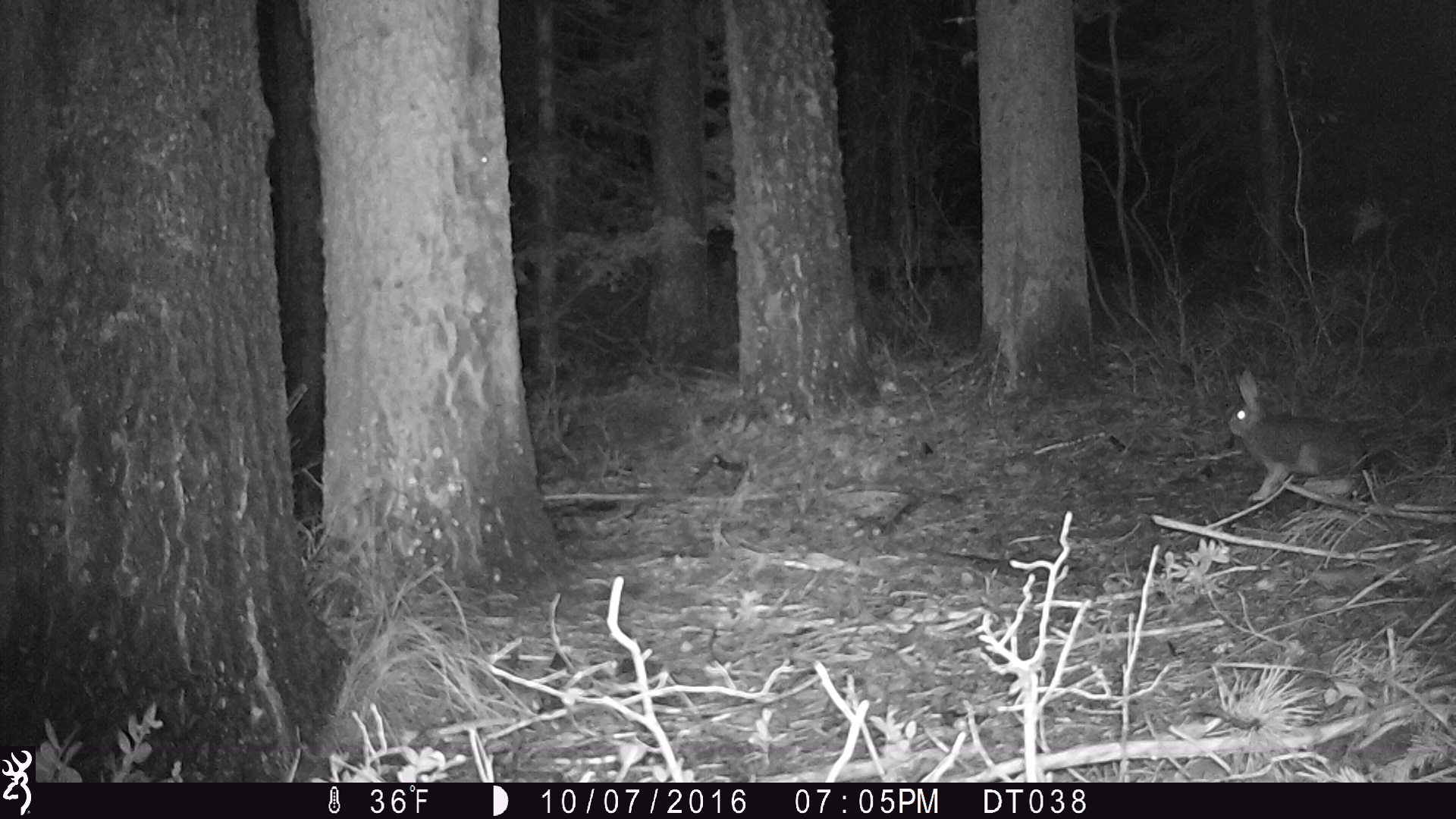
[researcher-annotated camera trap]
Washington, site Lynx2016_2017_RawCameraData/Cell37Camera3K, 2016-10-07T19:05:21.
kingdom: Animalia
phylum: Chordata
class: Mammalia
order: Lagomorpha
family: Leporidae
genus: Lepus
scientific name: Lepus americanus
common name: snowshoe hare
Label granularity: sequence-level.